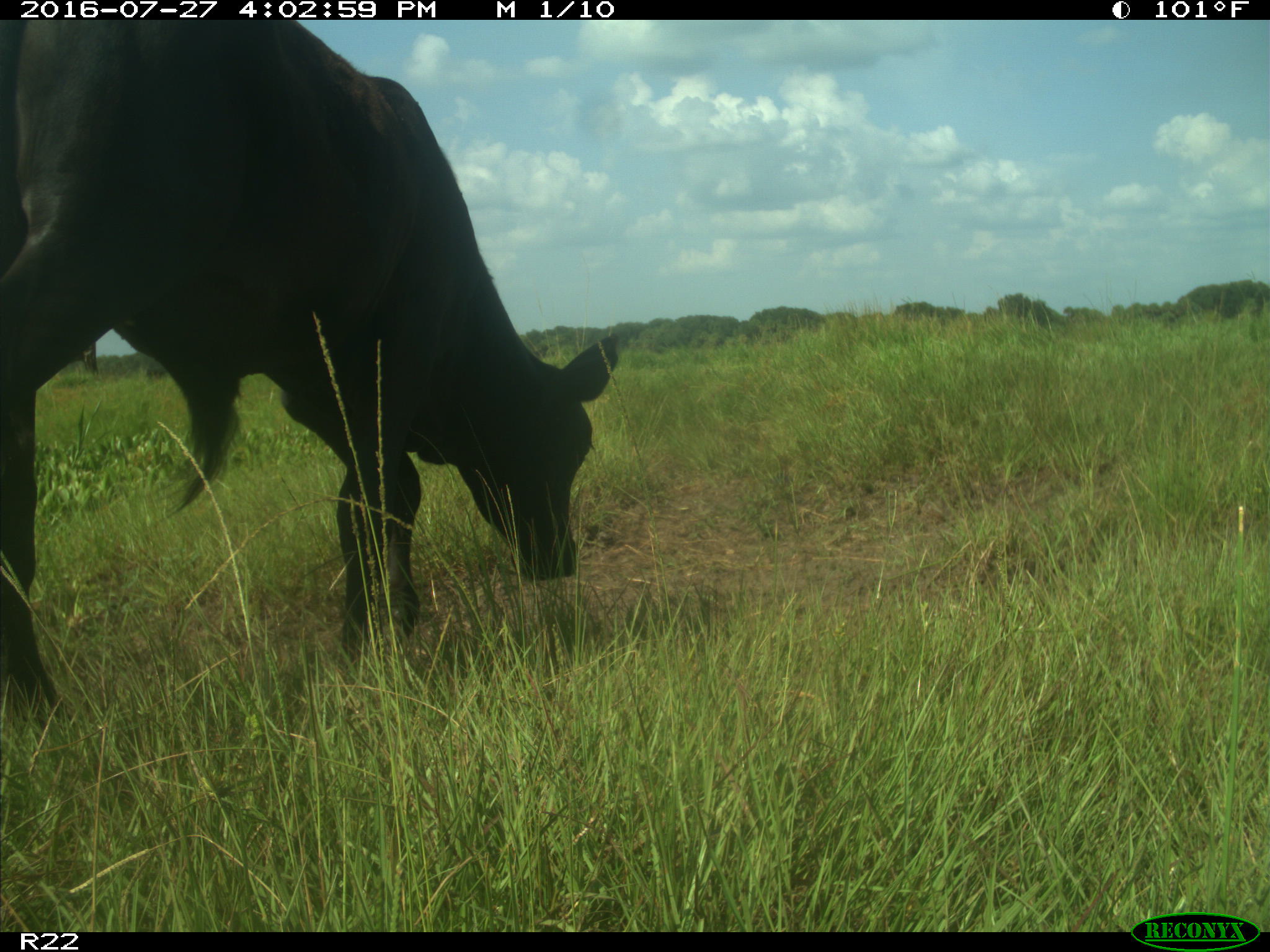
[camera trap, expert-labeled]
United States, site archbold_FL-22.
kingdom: Animalia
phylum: Chordata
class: Mammalia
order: Artiodactyla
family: Bovidae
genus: Bos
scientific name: Bos taurus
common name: domestic cow